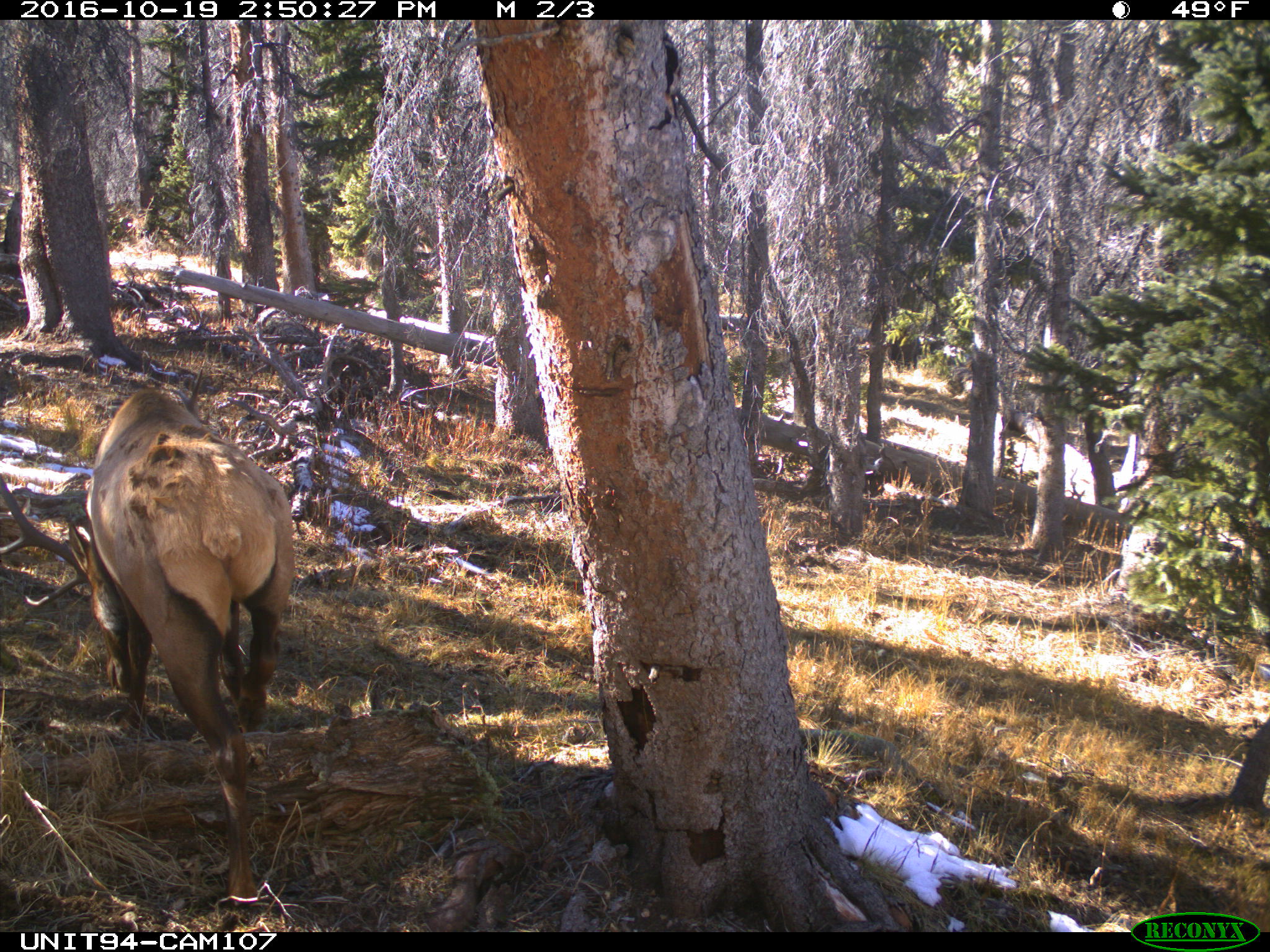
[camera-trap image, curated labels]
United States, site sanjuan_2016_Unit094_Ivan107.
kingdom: Animalia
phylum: Chordata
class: Mammalia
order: Artiodactyla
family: Cervidae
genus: Cervus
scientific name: Cervus elaphus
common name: red deer